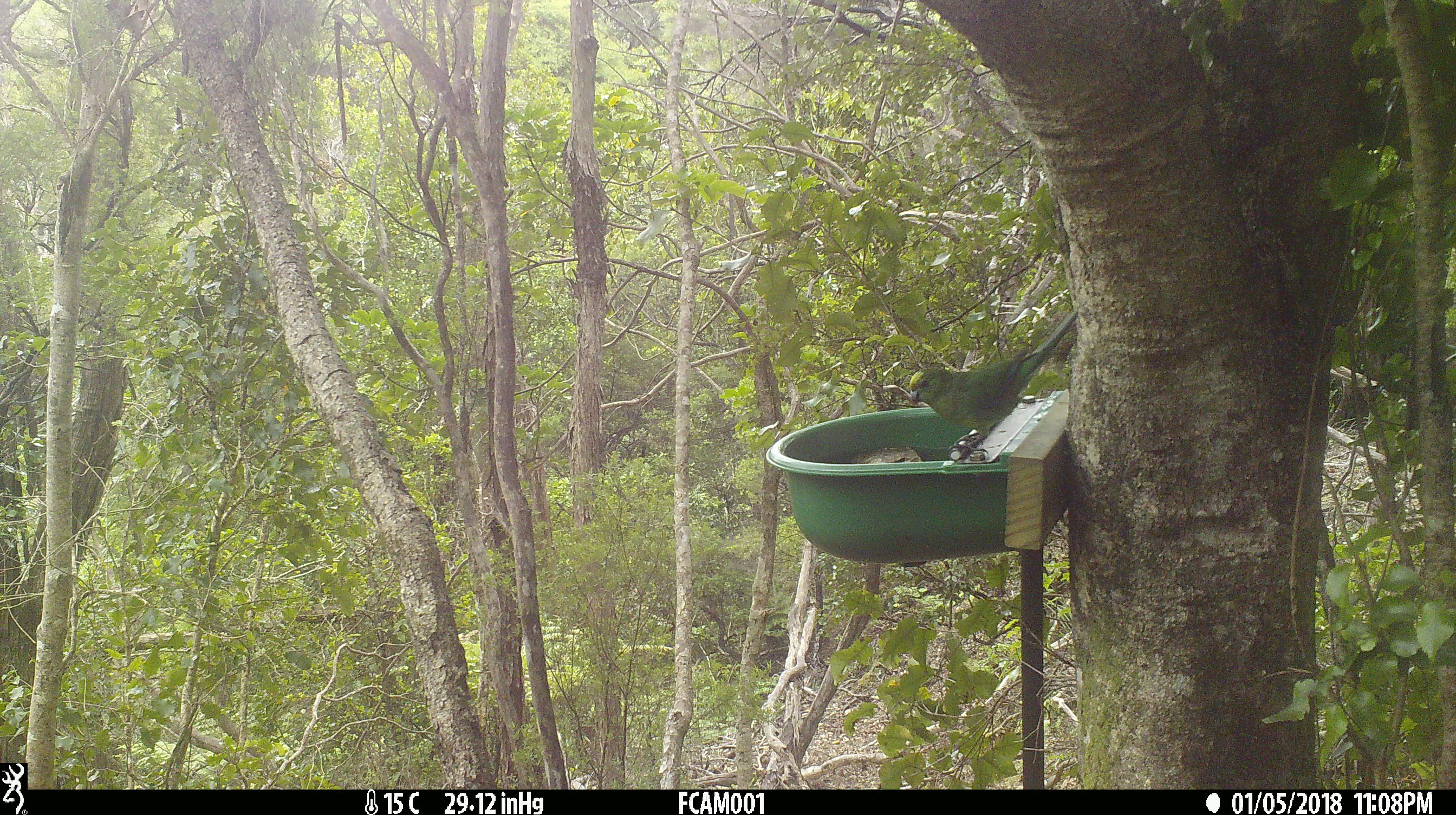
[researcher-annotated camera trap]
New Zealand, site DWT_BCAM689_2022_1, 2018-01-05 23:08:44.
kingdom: Animalia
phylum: Chordata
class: Aves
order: Psittaciformes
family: Psittaculidae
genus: Cyanoramphus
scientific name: Cyanoramphus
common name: parakeet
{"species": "parakeet (Cyanoramphus)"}